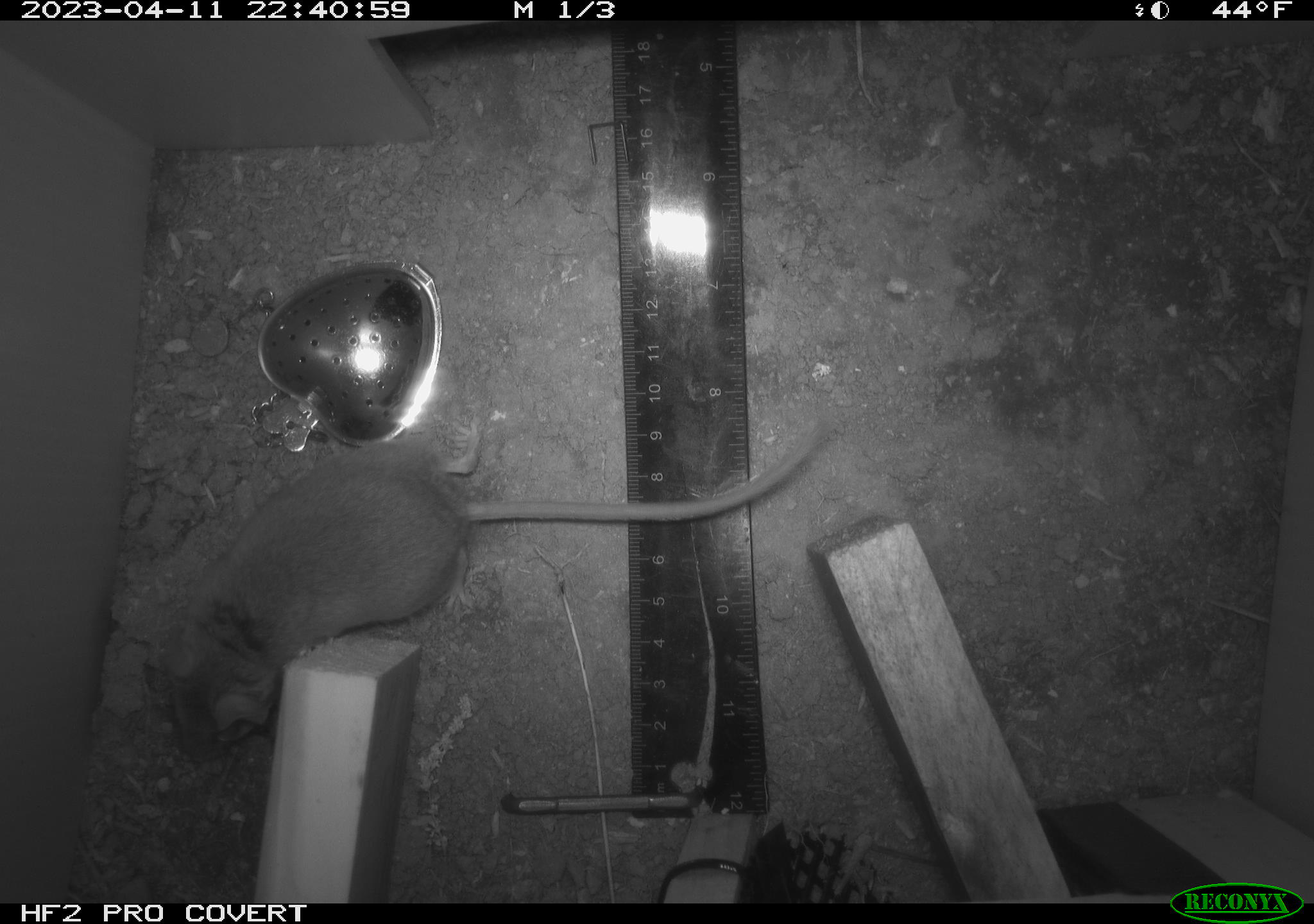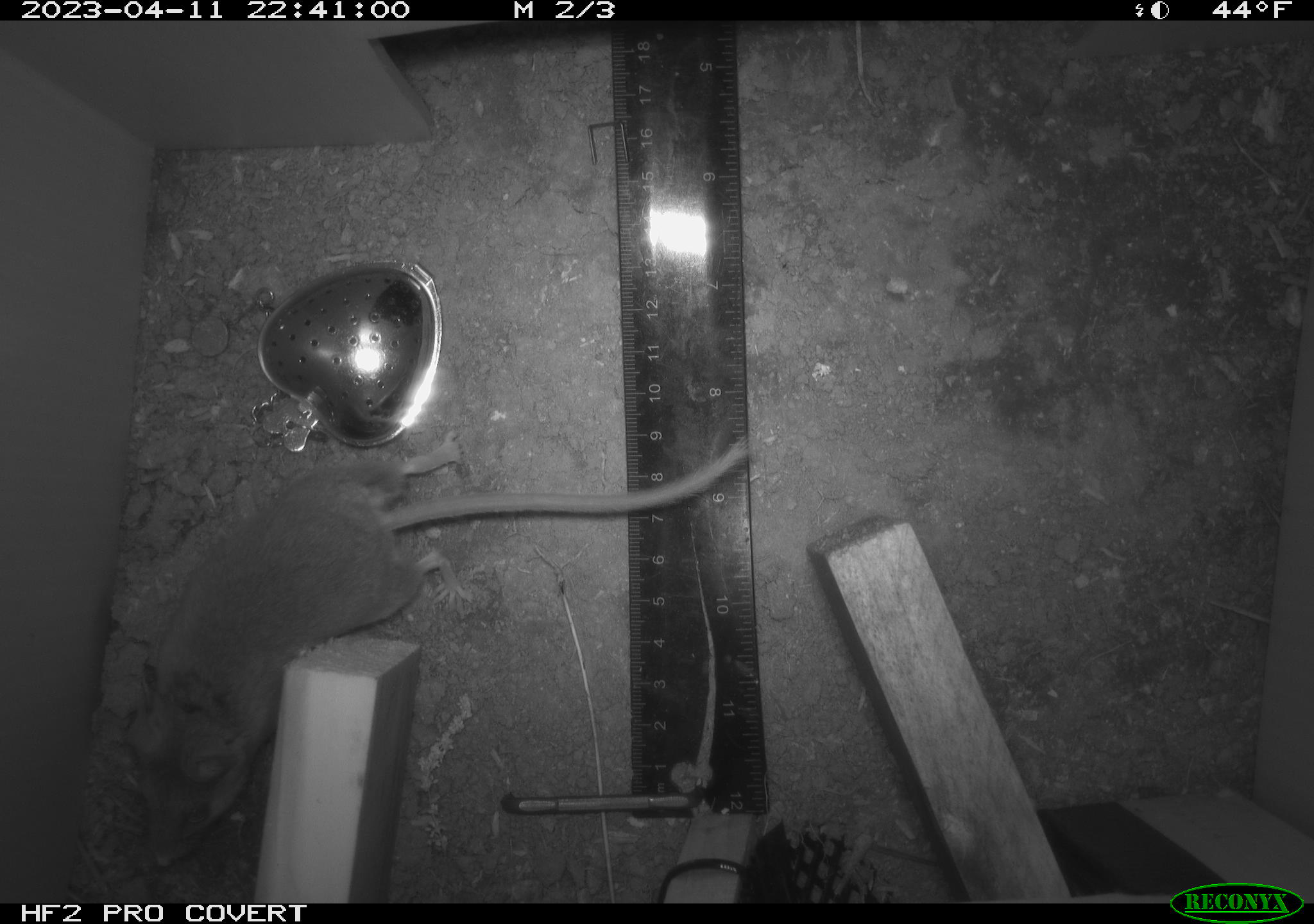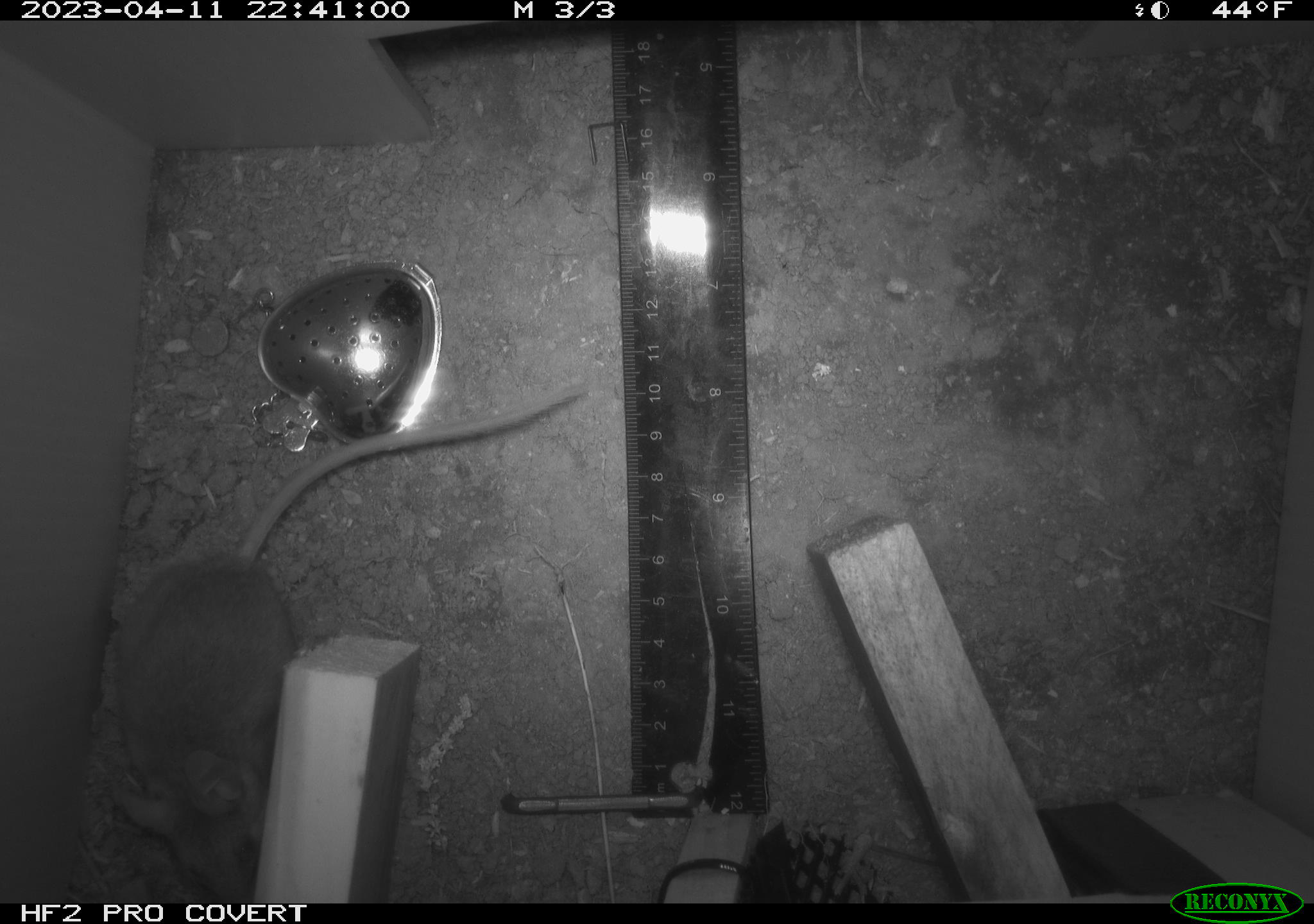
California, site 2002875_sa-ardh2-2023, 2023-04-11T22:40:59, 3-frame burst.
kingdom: Animalia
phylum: Chordata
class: Mammalia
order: Rodentia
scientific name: Rodentia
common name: mouse species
Mouse species (Rodentia).